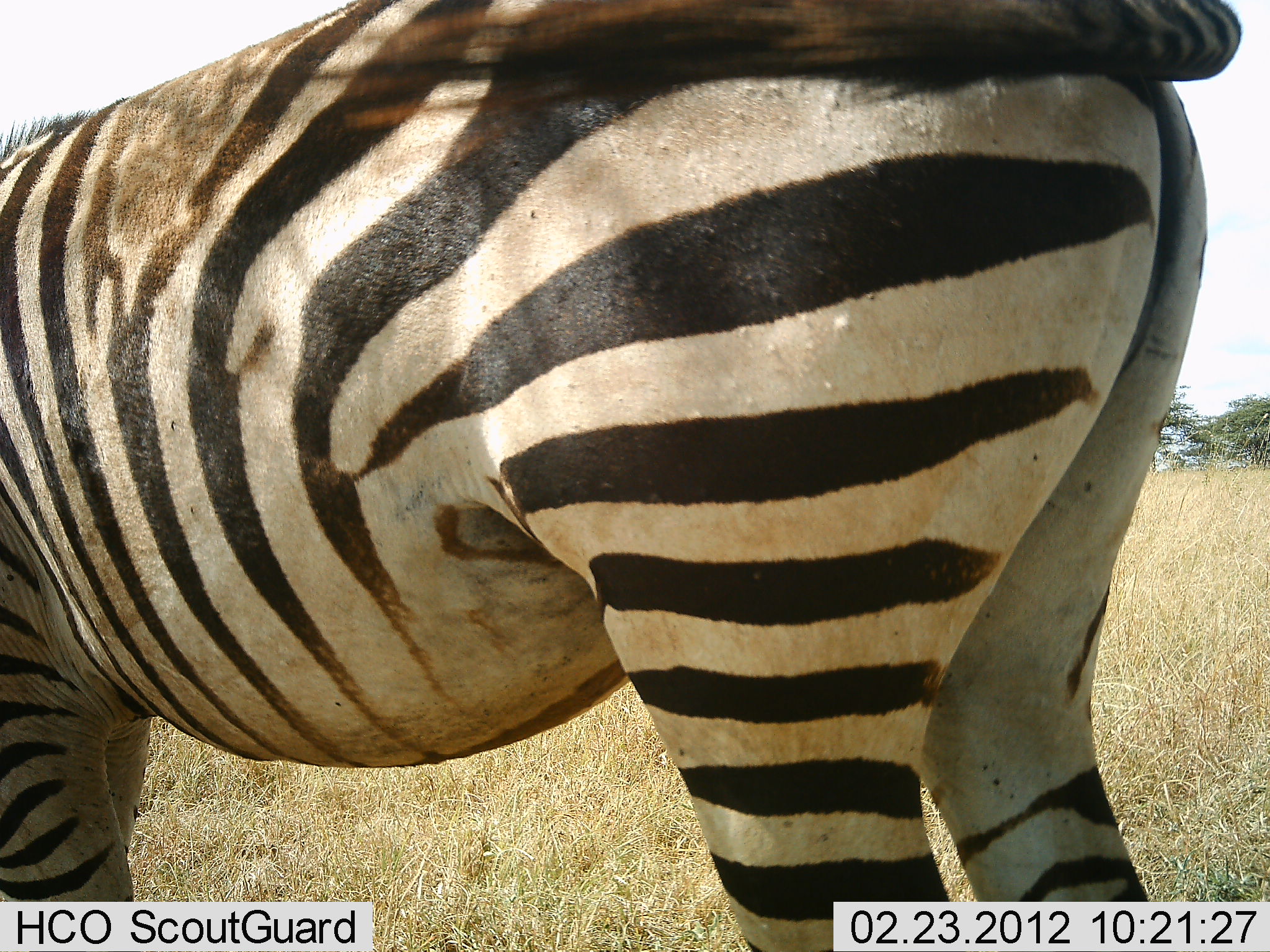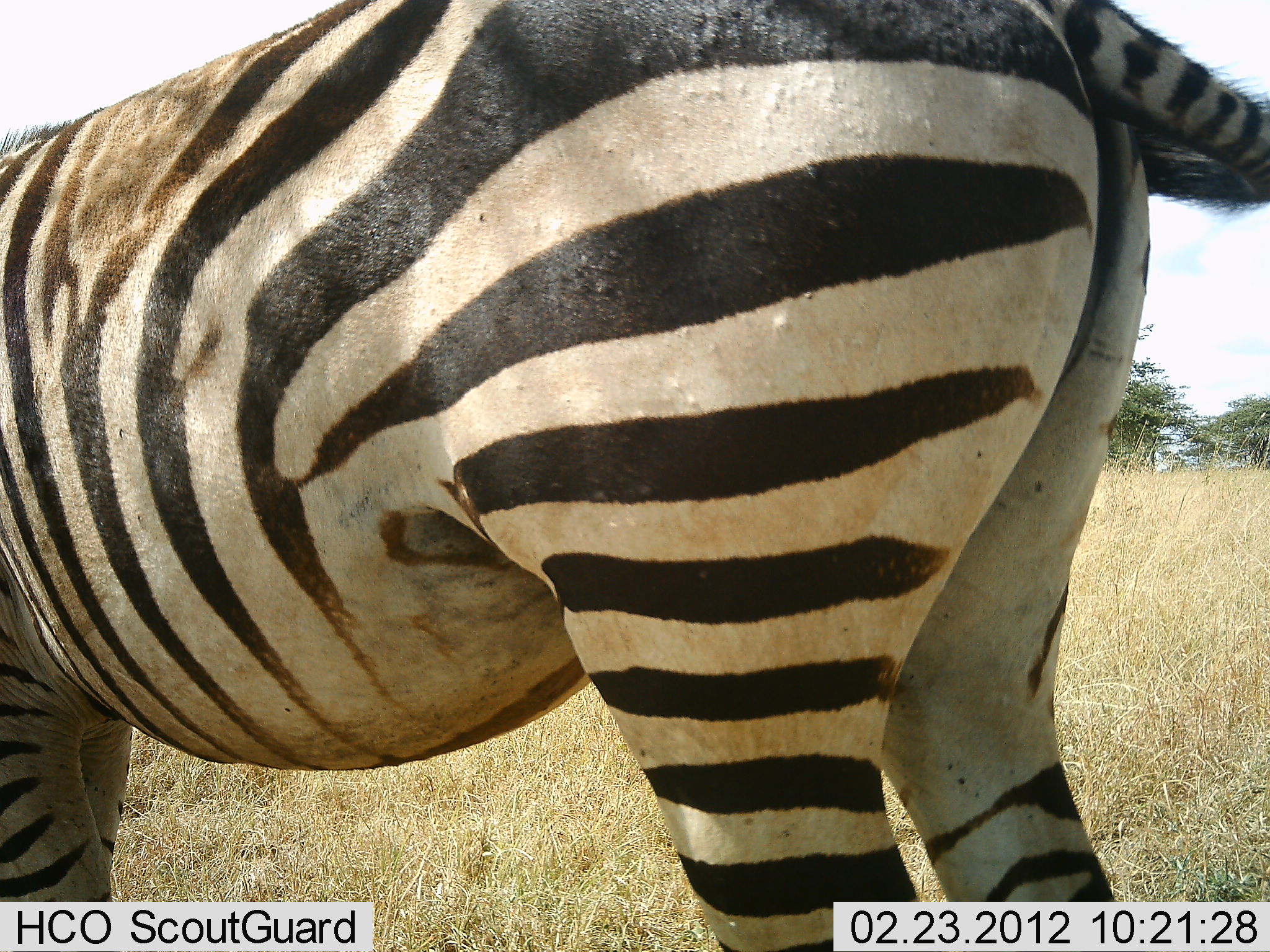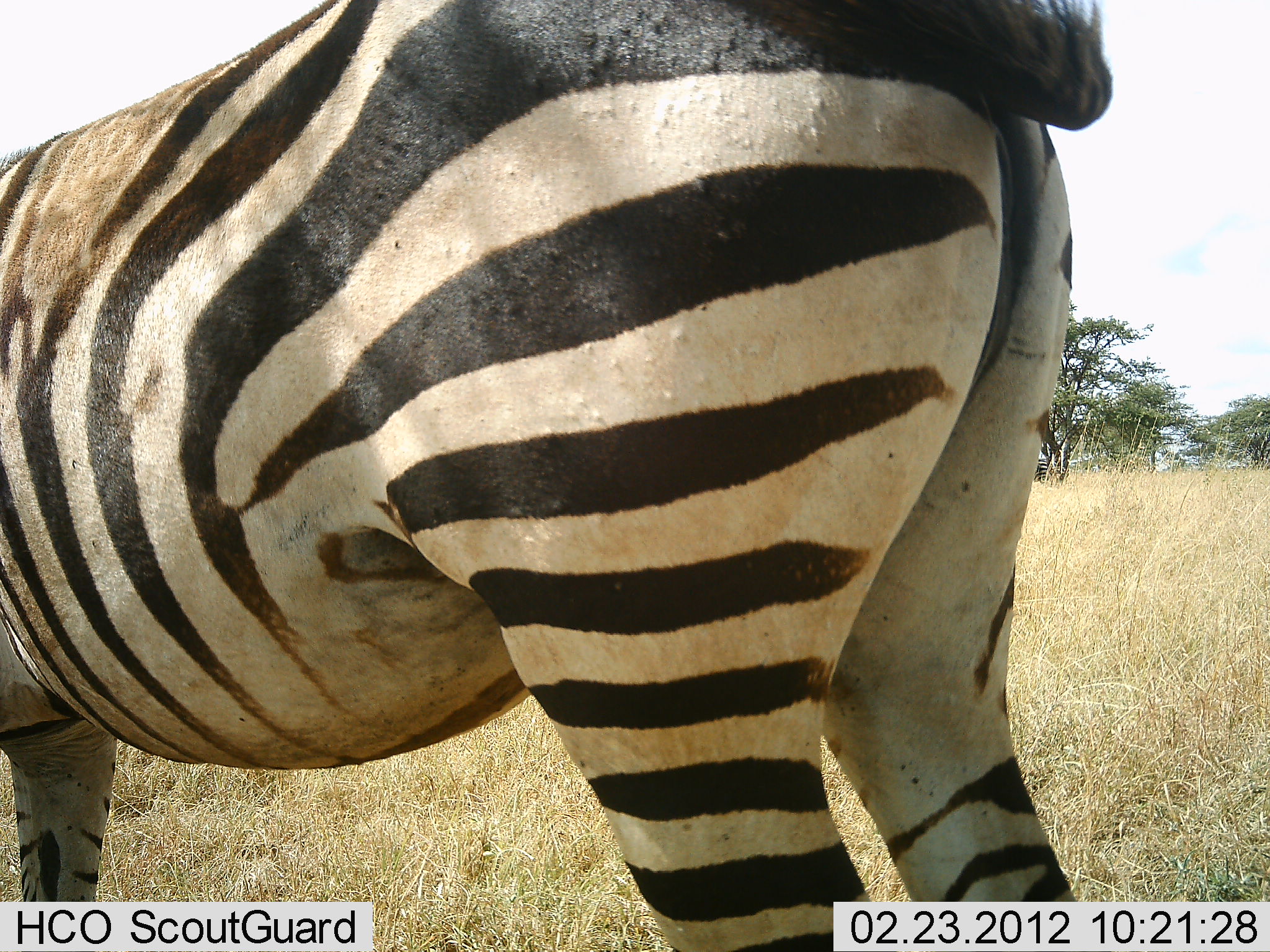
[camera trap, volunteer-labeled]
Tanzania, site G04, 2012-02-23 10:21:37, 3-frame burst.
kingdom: Animalia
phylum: Chordata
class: Mammalia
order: Perissodactyla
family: Equidae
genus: Equus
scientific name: Equus quagga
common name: plains zebra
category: zebra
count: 1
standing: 93%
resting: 0%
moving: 4%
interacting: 0%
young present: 0%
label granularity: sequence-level